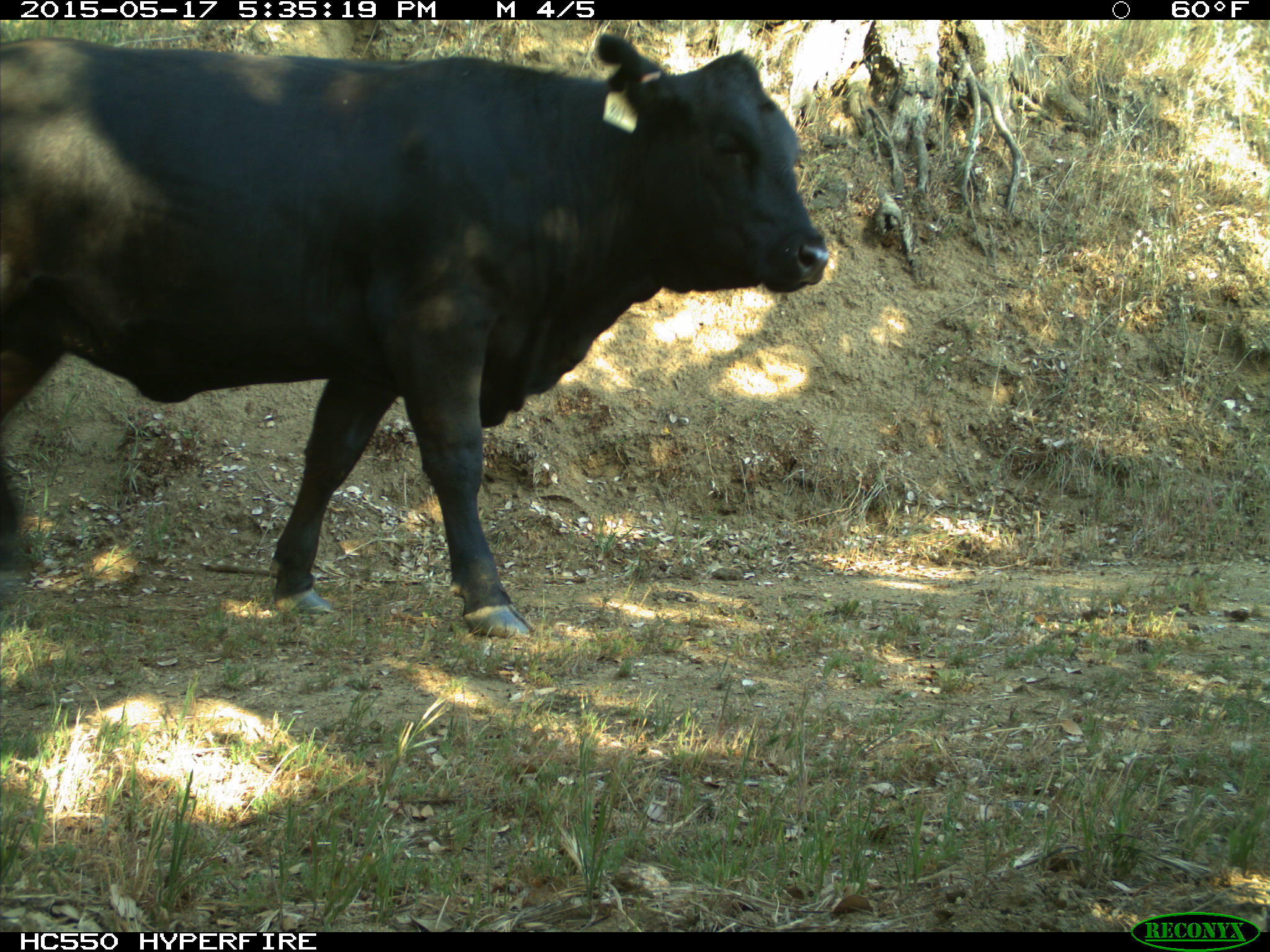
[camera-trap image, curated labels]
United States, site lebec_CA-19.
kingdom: Animalia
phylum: Chordata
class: Mammalia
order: Artiodactyla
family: Bovidae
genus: Bos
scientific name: Bos taurus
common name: domestic cow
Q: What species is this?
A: Bos taurus (domestic cow).